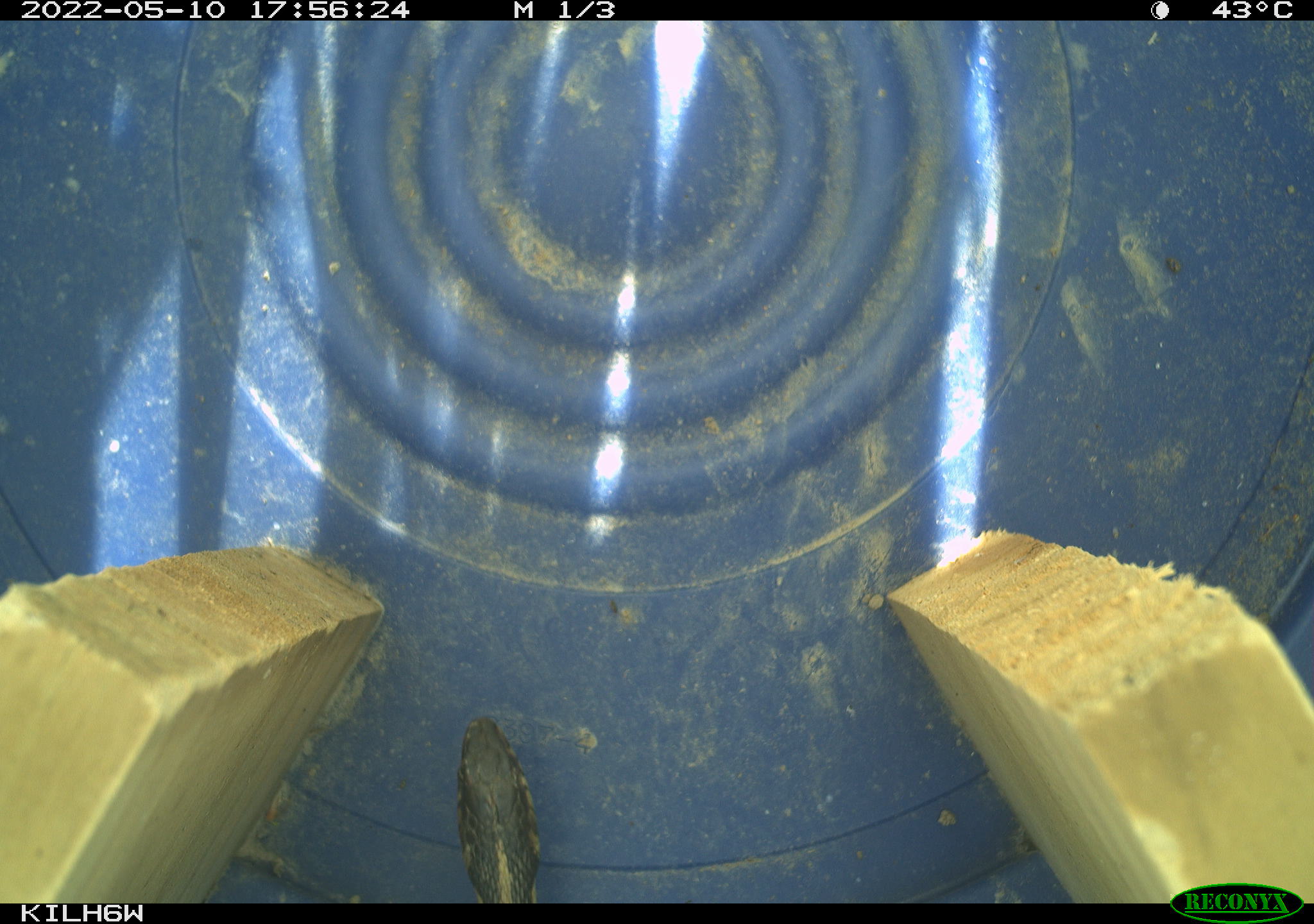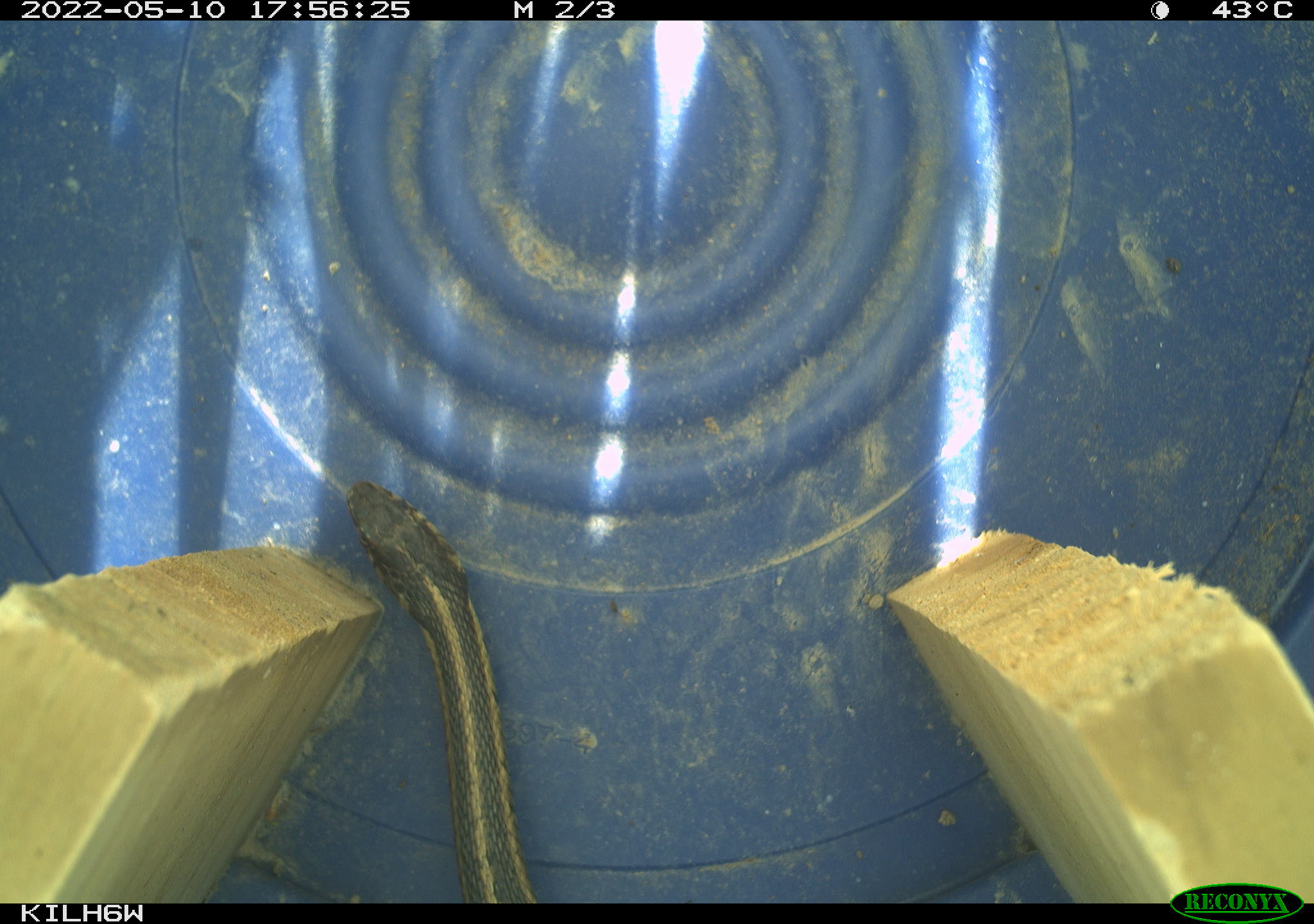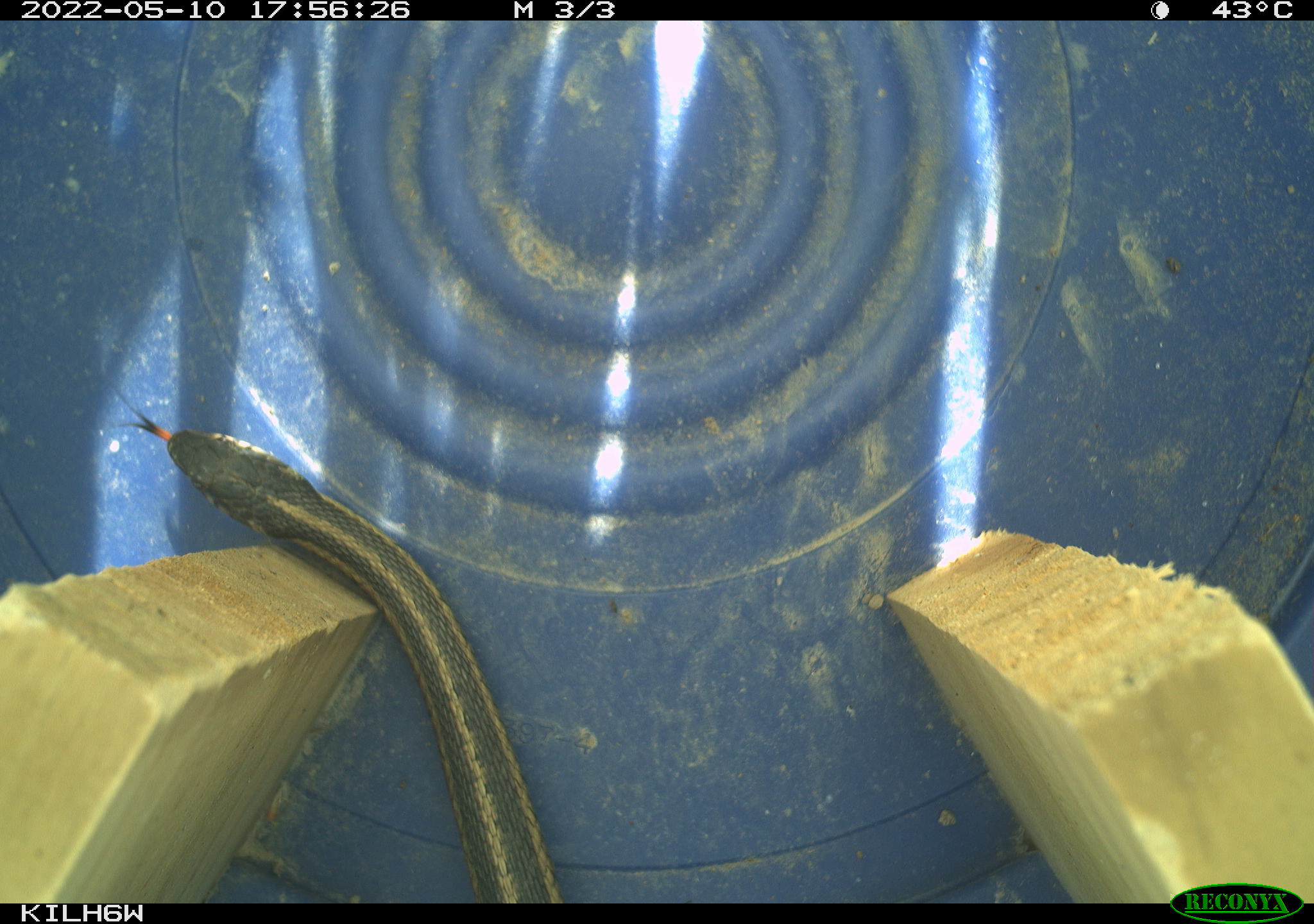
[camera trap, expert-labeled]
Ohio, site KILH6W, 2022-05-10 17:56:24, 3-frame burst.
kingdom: Animalia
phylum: Chordata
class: Reptilia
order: Squamata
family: Colubridae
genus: Thamnophis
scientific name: Thamnophis sirtalis sirtalis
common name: eastern gartersnake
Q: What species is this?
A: Eastern gartersnake (Thamnophis sirtalis sirtalis).